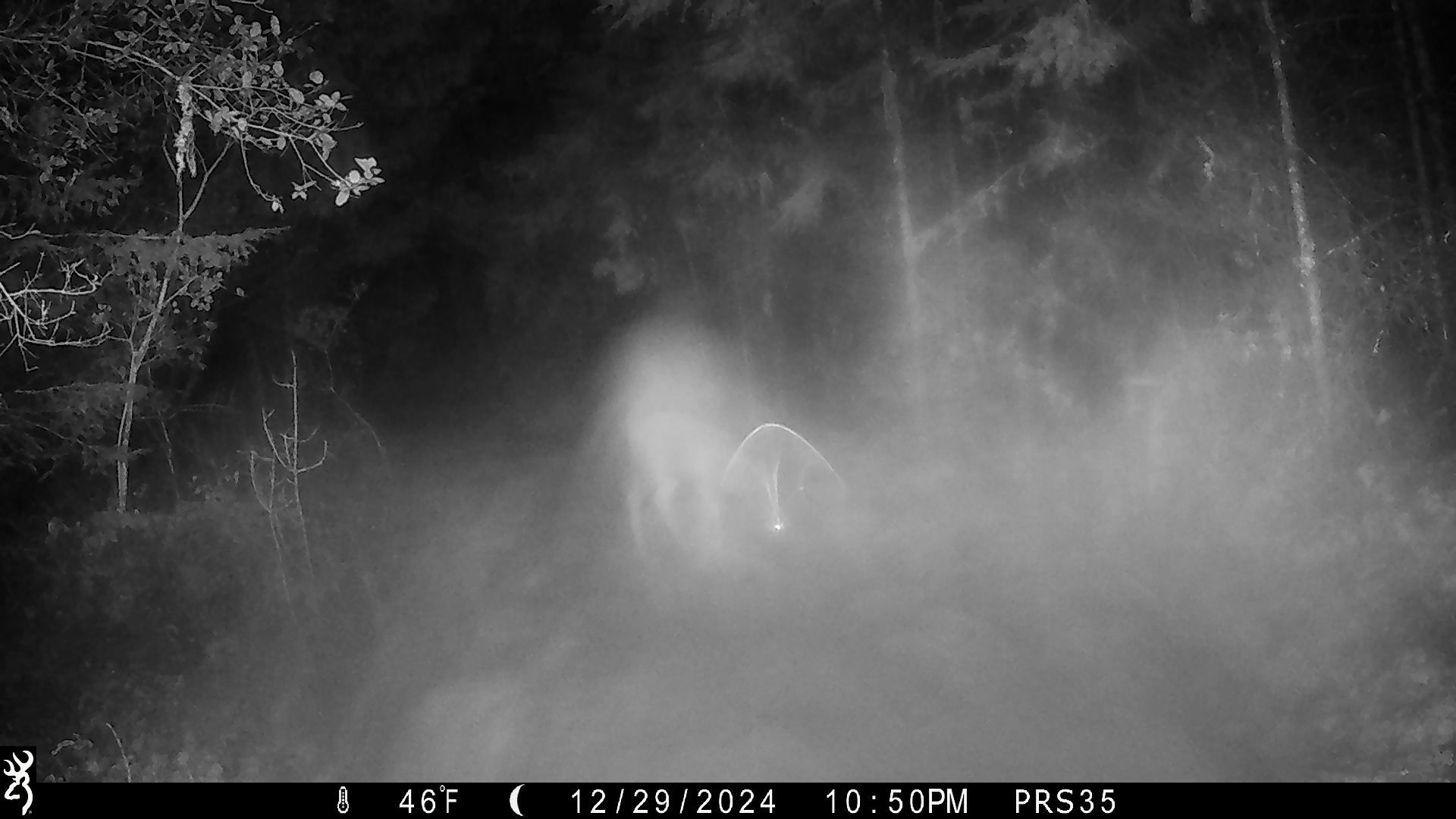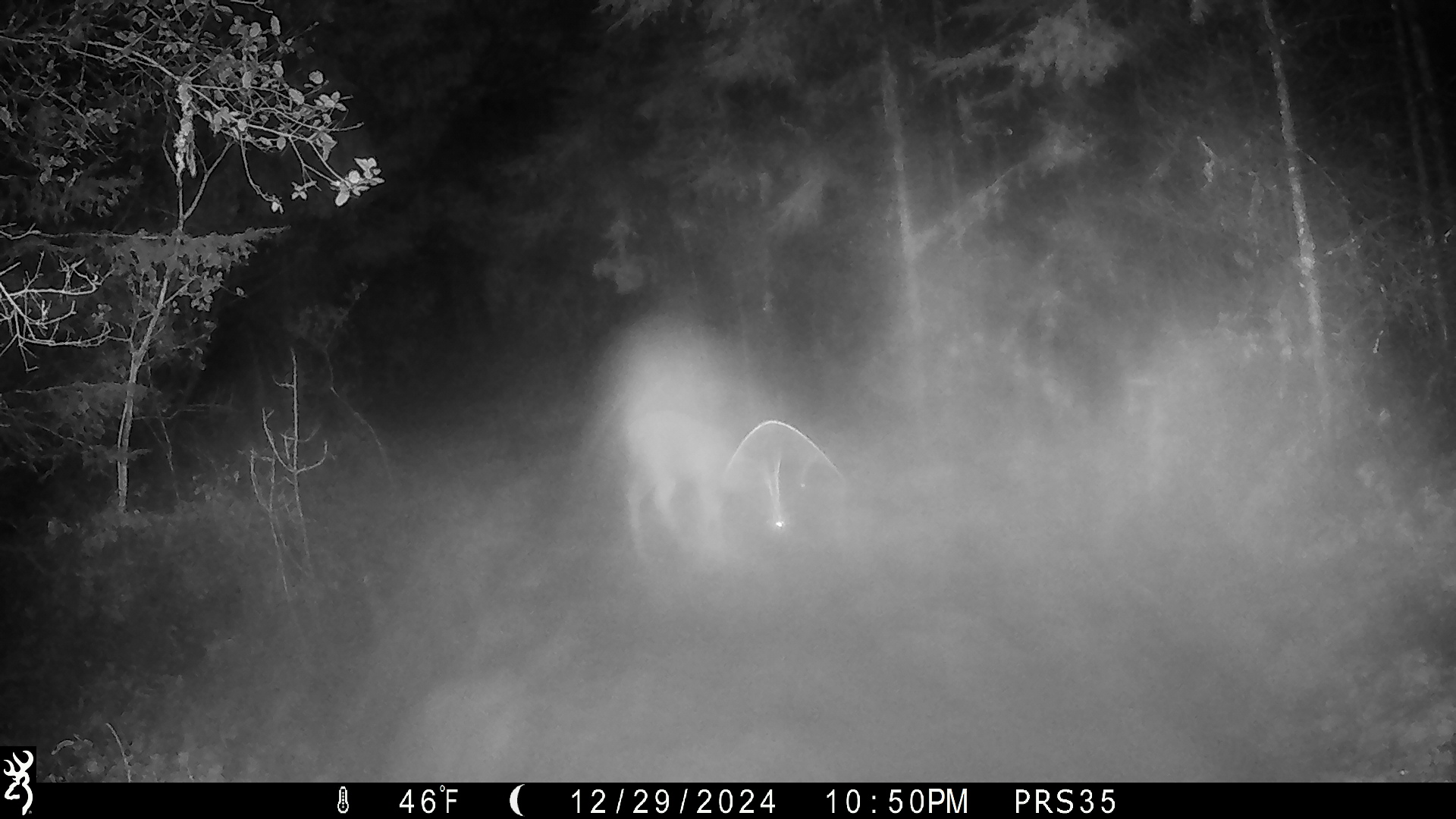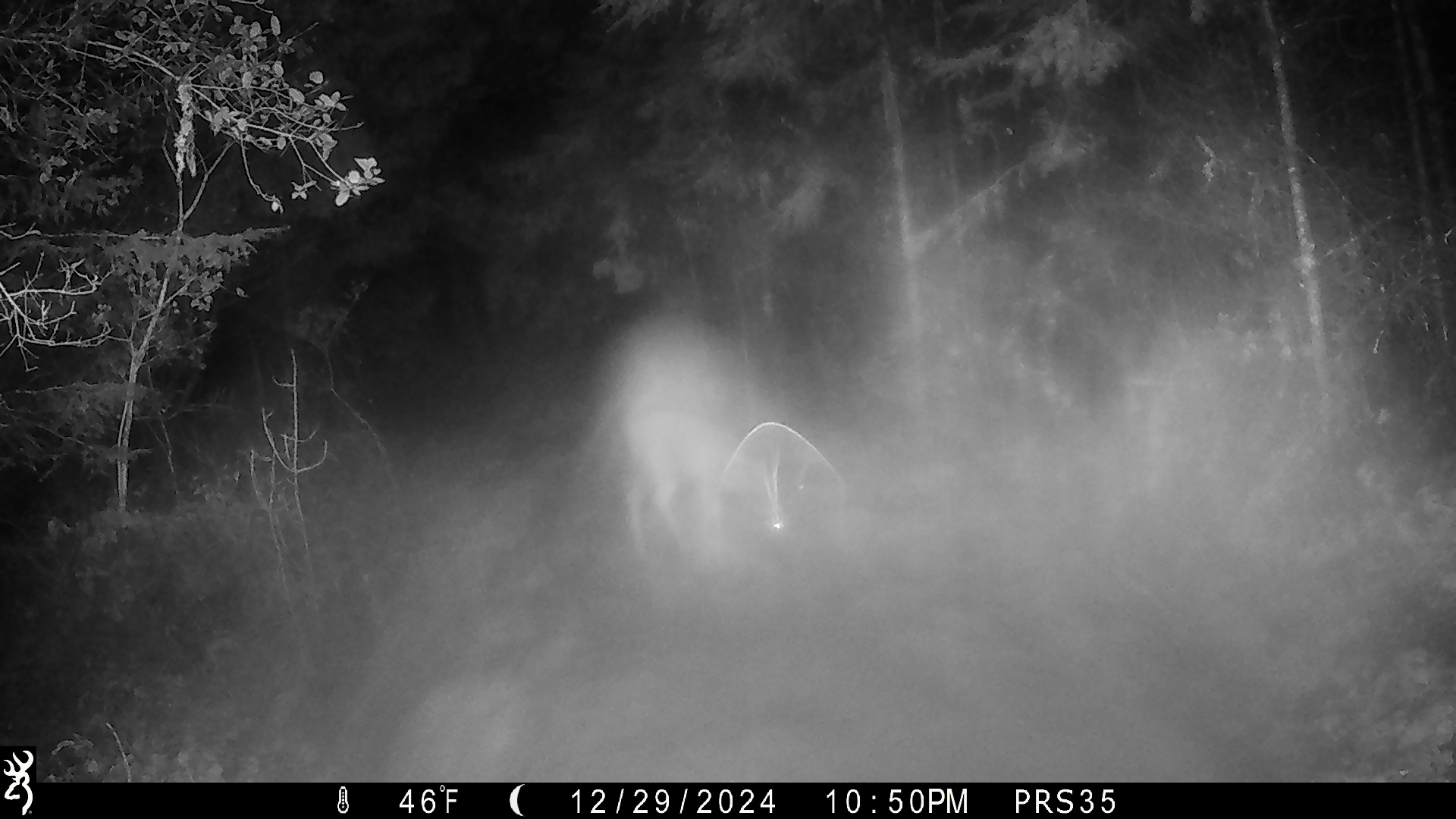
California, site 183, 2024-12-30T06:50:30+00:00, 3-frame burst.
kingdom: Animalia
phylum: Chordata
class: Mammalia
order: Artiodactyla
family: Cervidae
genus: Odocoileus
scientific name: Odocoileus hemionus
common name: mule deer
Mule deer (Odocoileus hemionus).